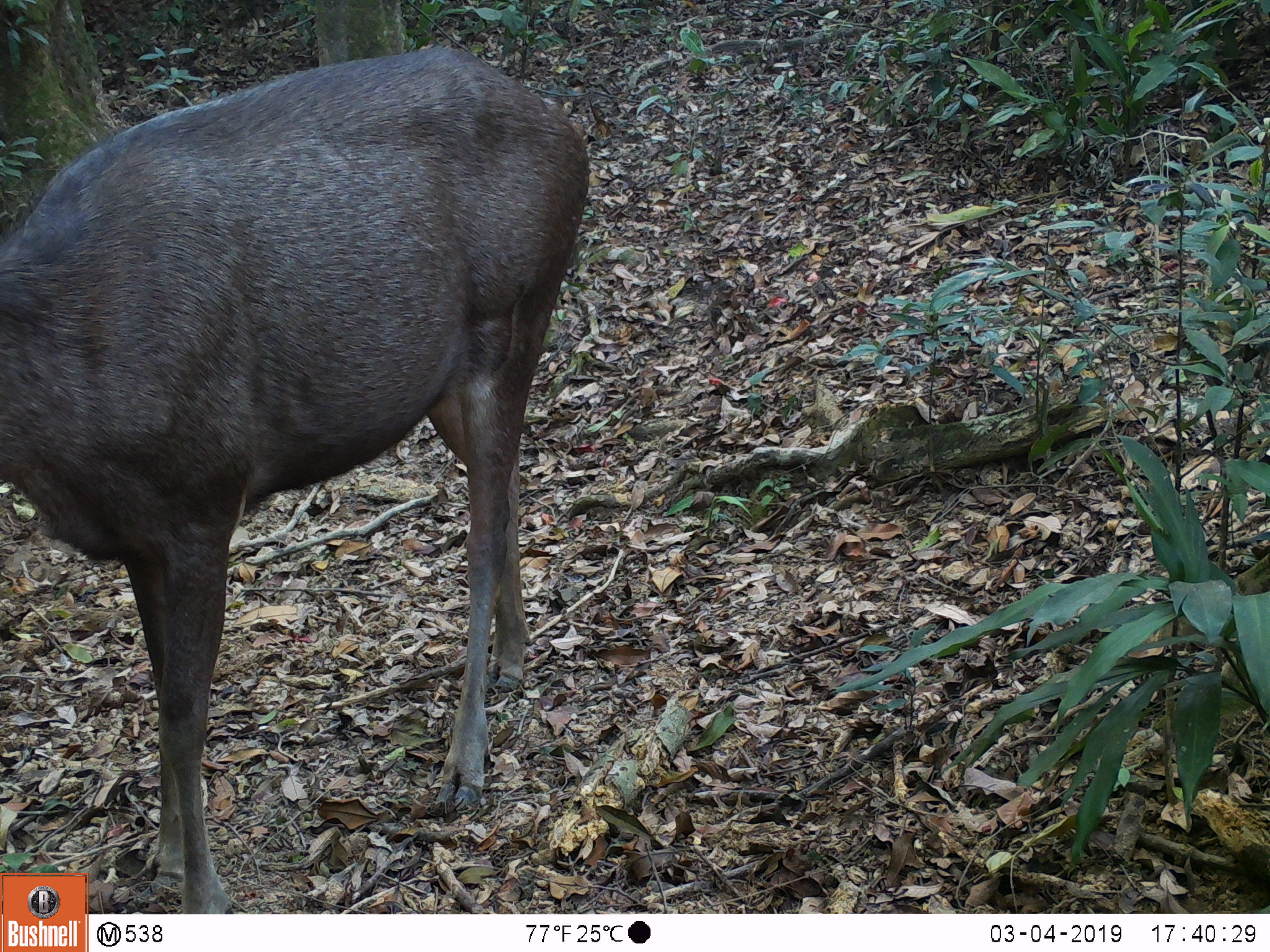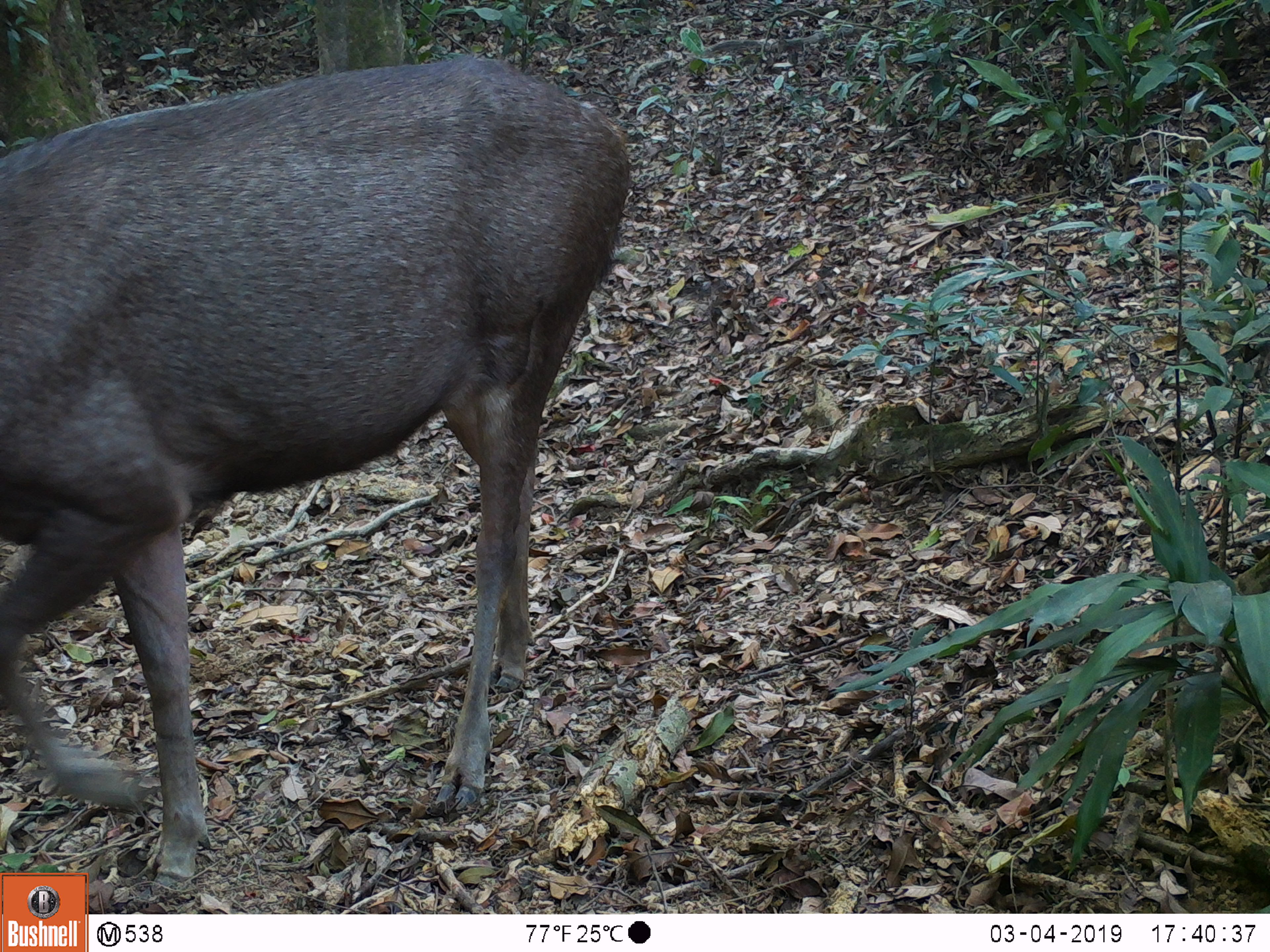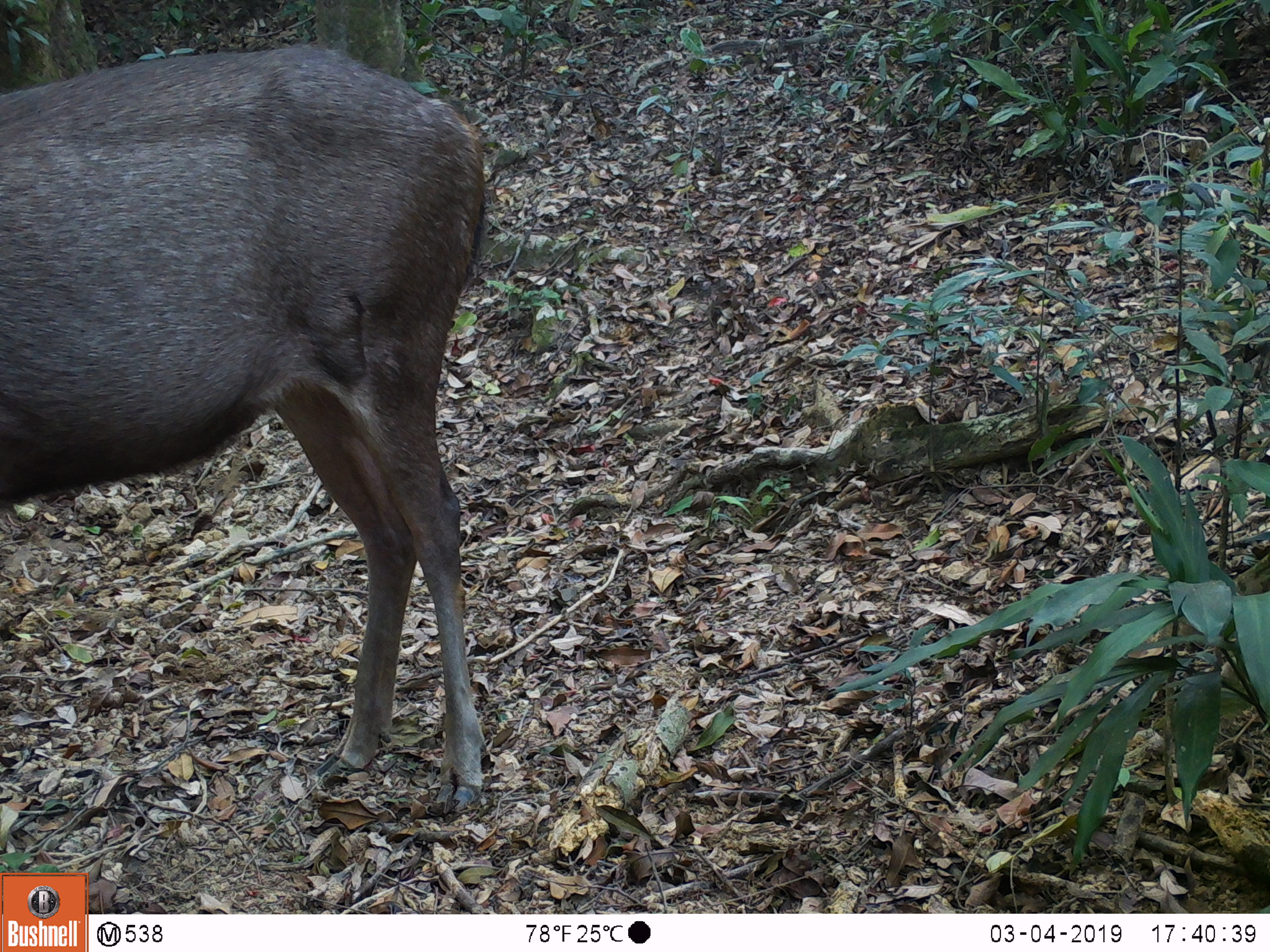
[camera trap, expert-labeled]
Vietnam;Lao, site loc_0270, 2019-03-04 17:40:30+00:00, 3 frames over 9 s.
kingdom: Animalia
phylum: Chordata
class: Mammalia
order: Artiodactyla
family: Cervidae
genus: Rusa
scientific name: Rusa unicolor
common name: sambar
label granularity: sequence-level